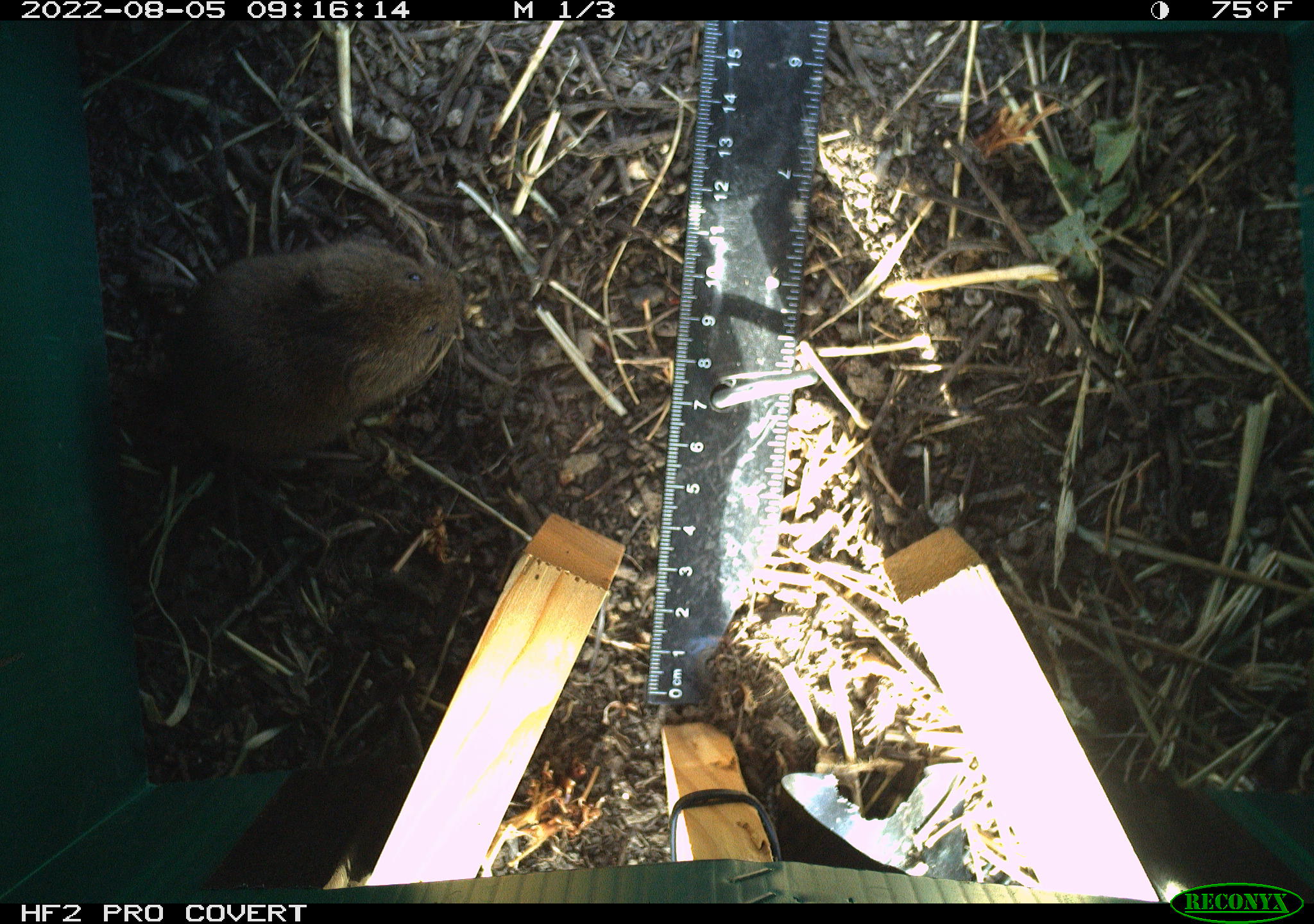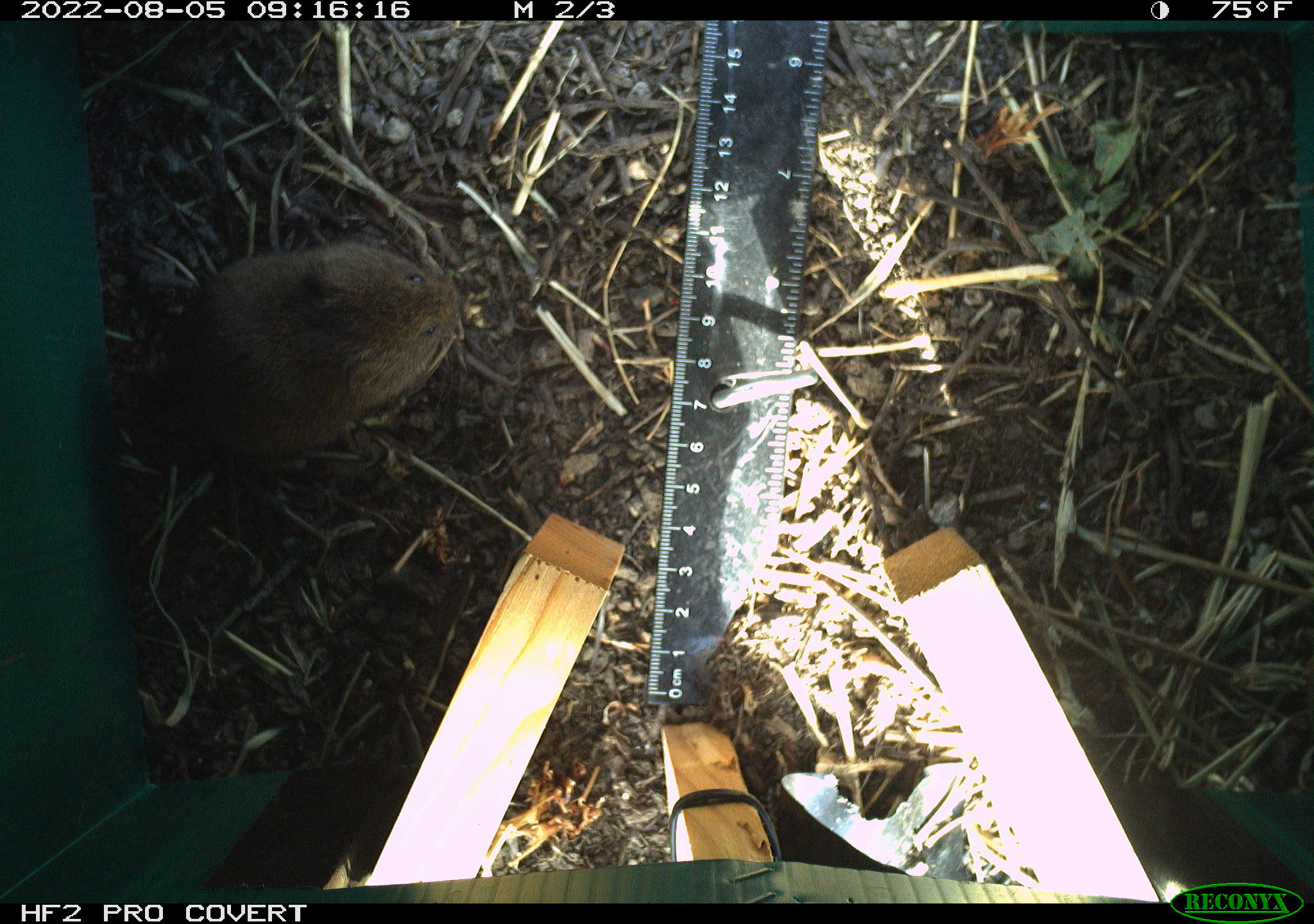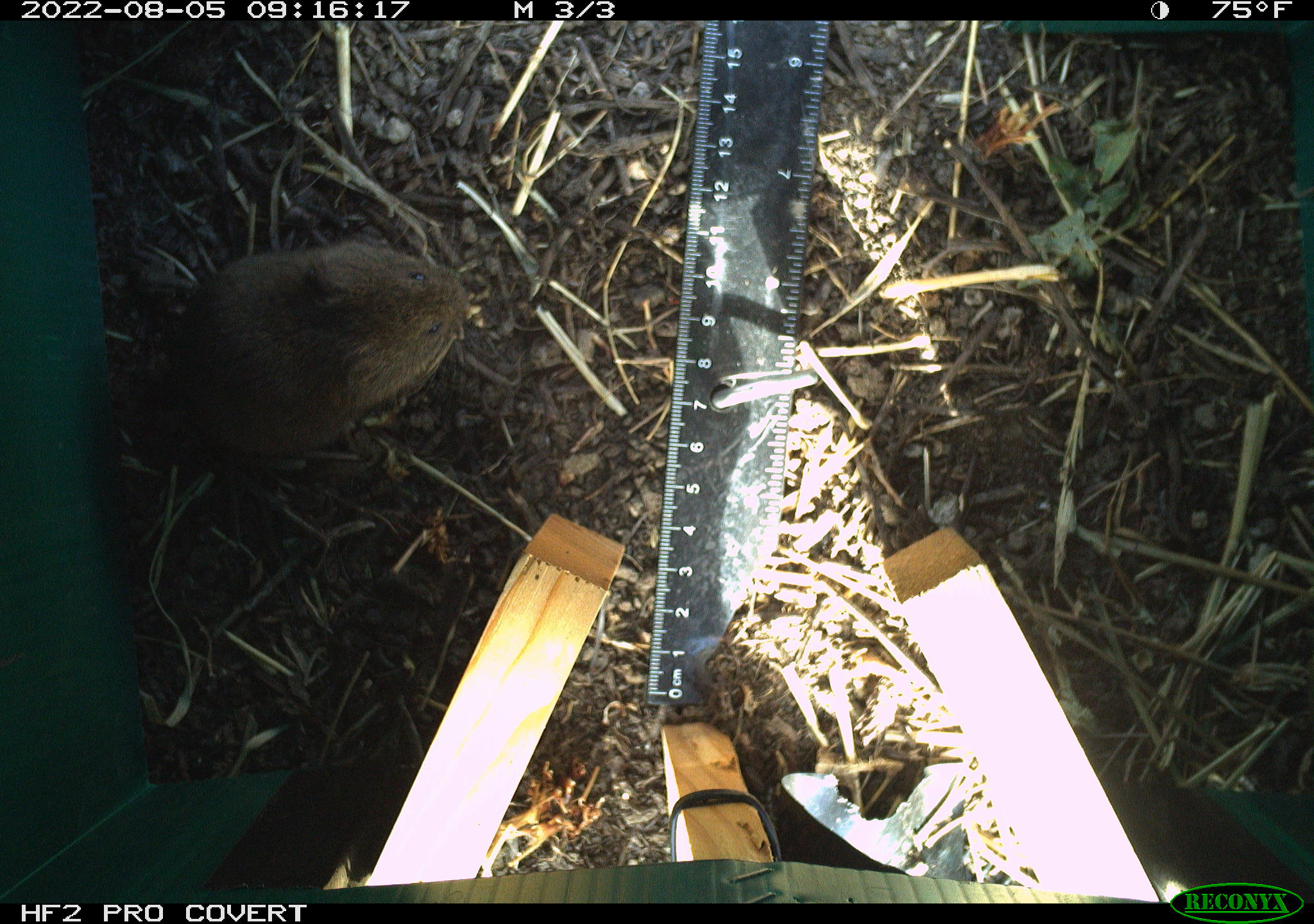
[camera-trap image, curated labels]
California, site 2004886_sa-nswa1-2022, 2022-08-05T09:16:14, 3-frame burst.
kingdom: Animalia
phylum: Chordata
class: Mammalia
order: Rodentia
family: Cricetidae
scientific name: Cricetidae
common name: hamsters, voles, lemmings, and allies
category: cricetidae family